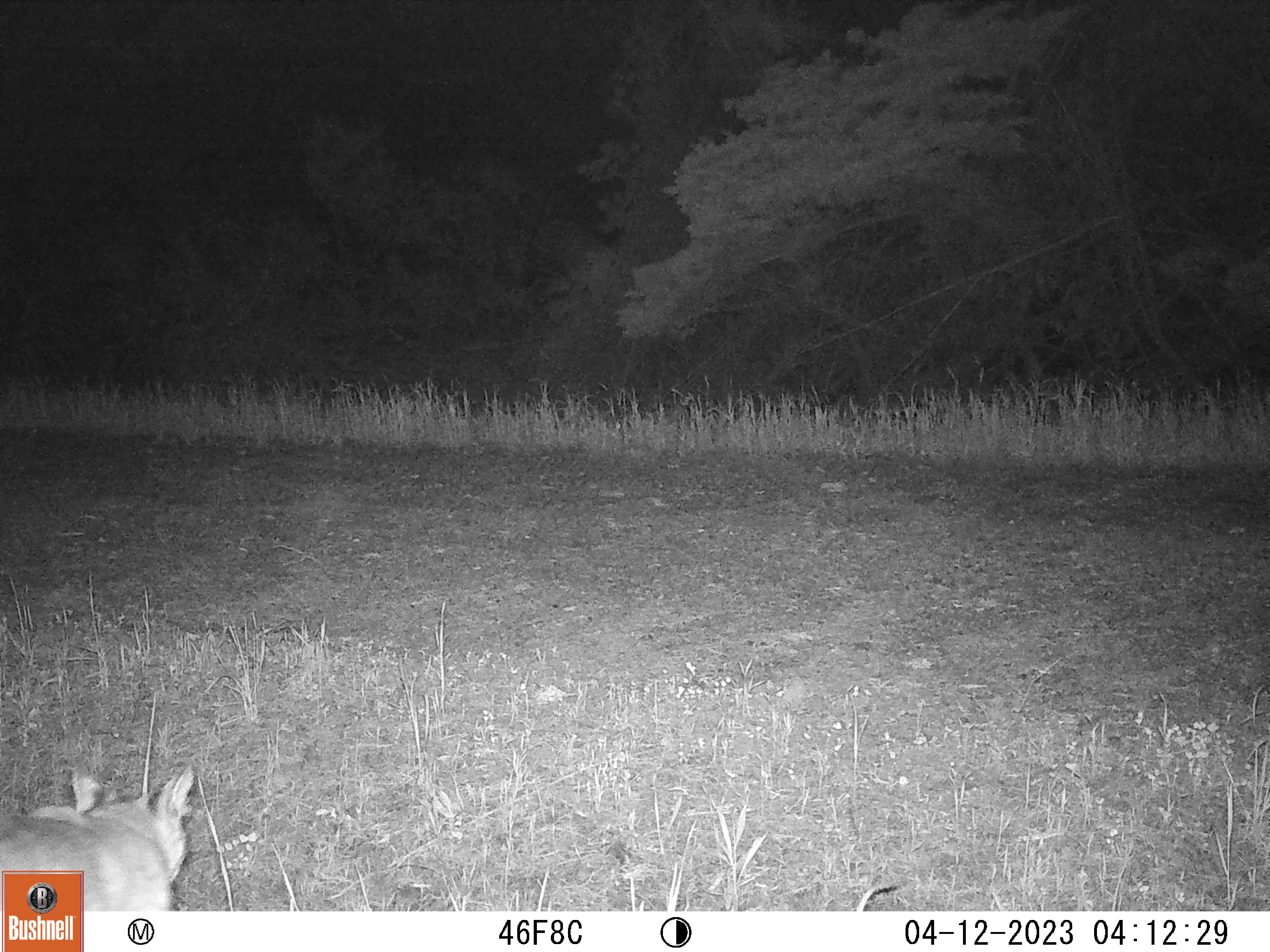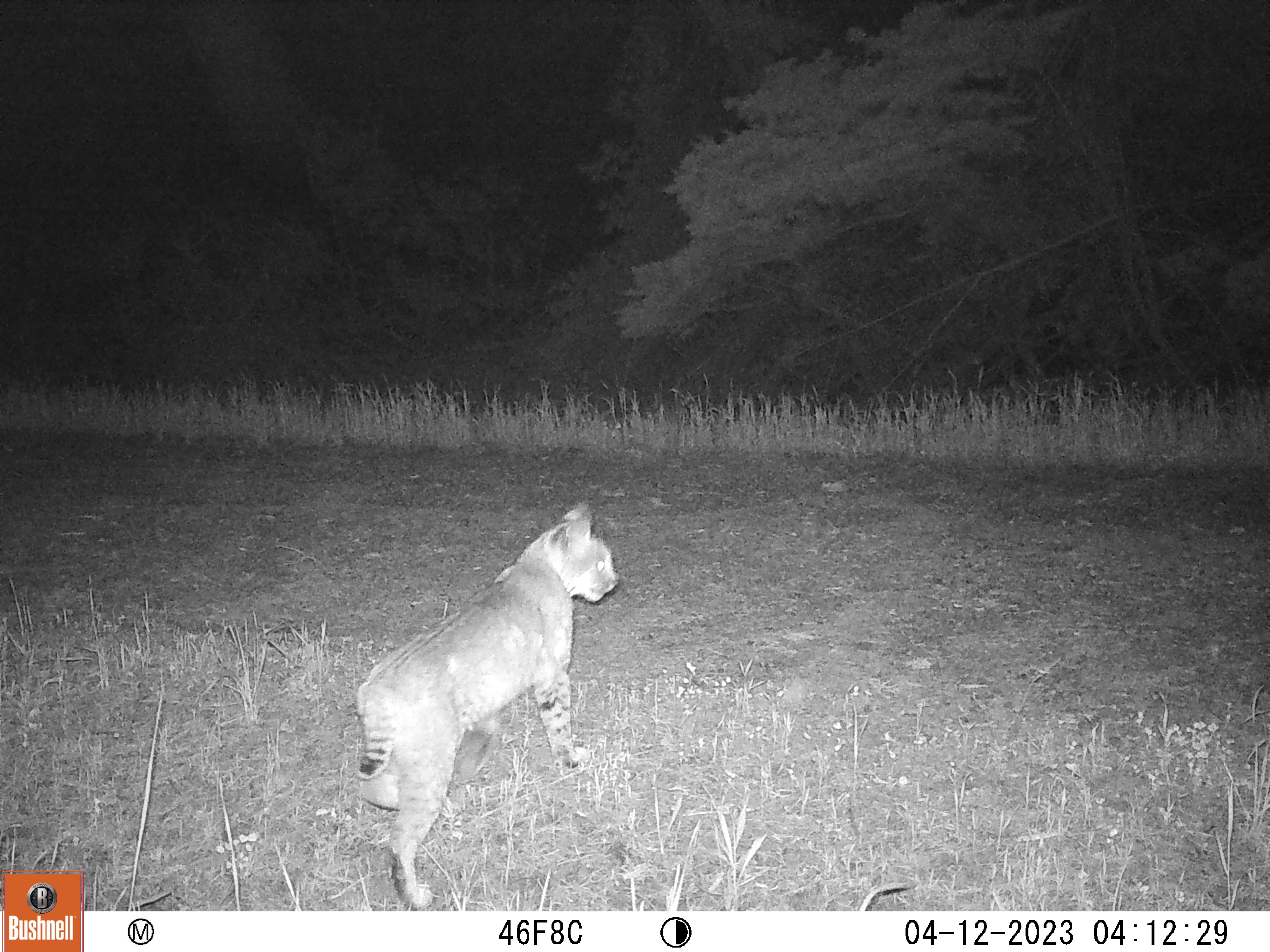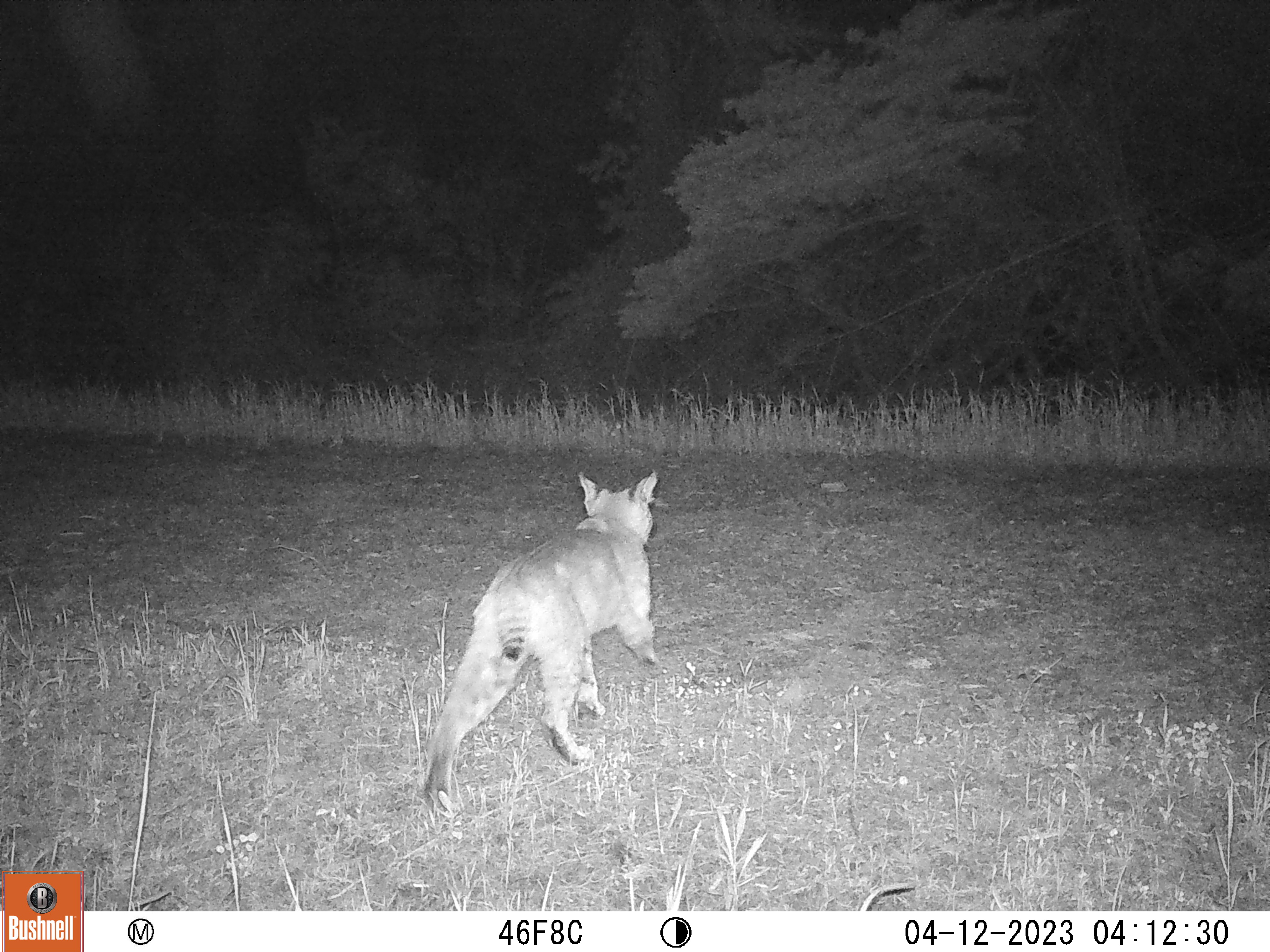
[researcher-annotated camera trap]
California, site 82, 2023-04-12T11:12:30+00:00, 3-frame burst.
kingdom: Animalia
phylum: Chordata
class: Mammalia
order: Carnivora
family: Felidae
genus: Lynx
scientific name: Lynx rufus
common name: bobcat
Bobcat (Lynx rufus).